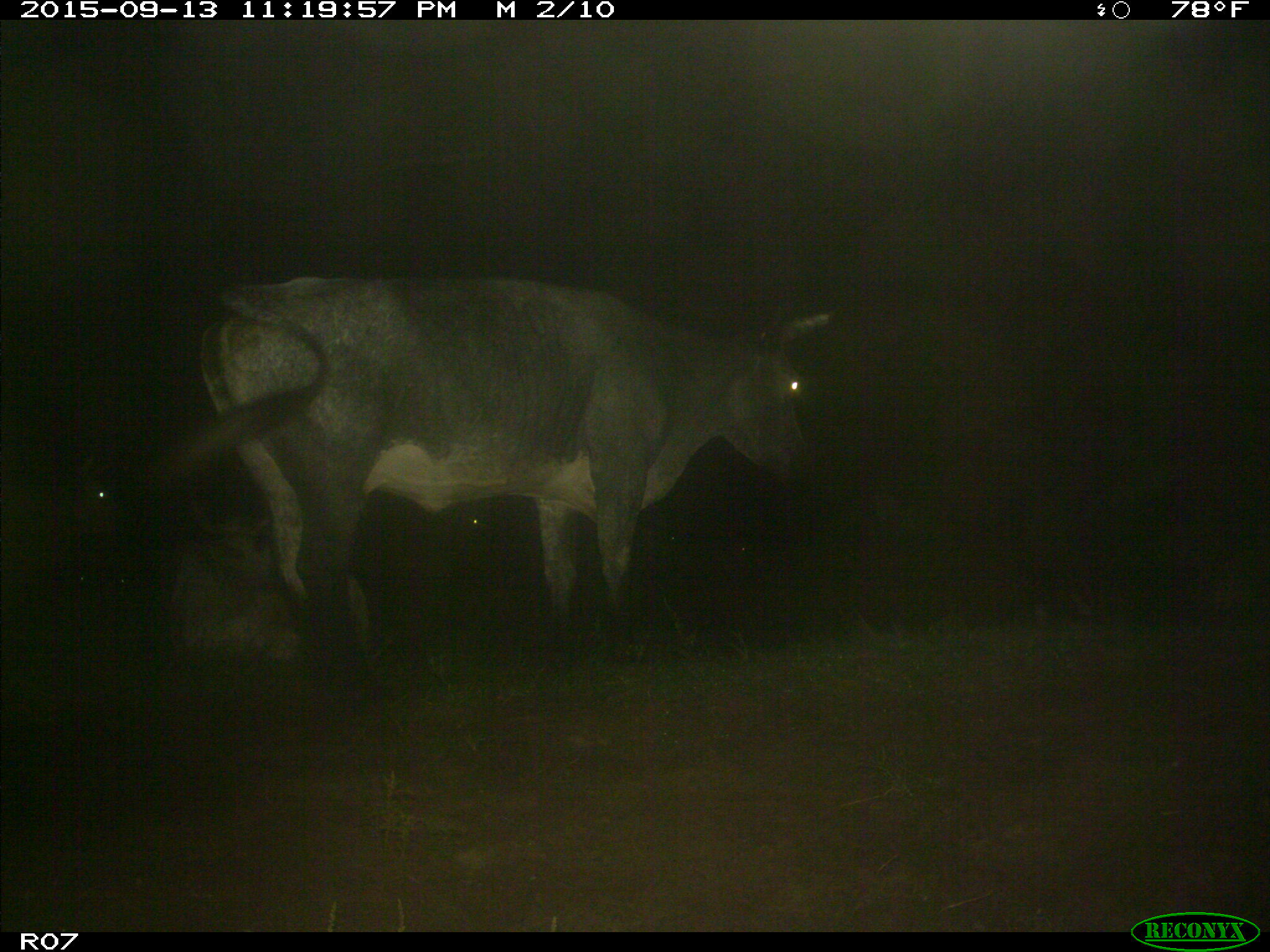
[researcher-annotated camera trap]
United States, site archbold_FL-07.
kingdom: Animalia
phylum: Chordata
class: Mammalia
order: Artiodactyla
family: Bovidae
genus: Bos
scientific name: Bos taurus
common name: domestic cow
Bos taurus (domestic cow).